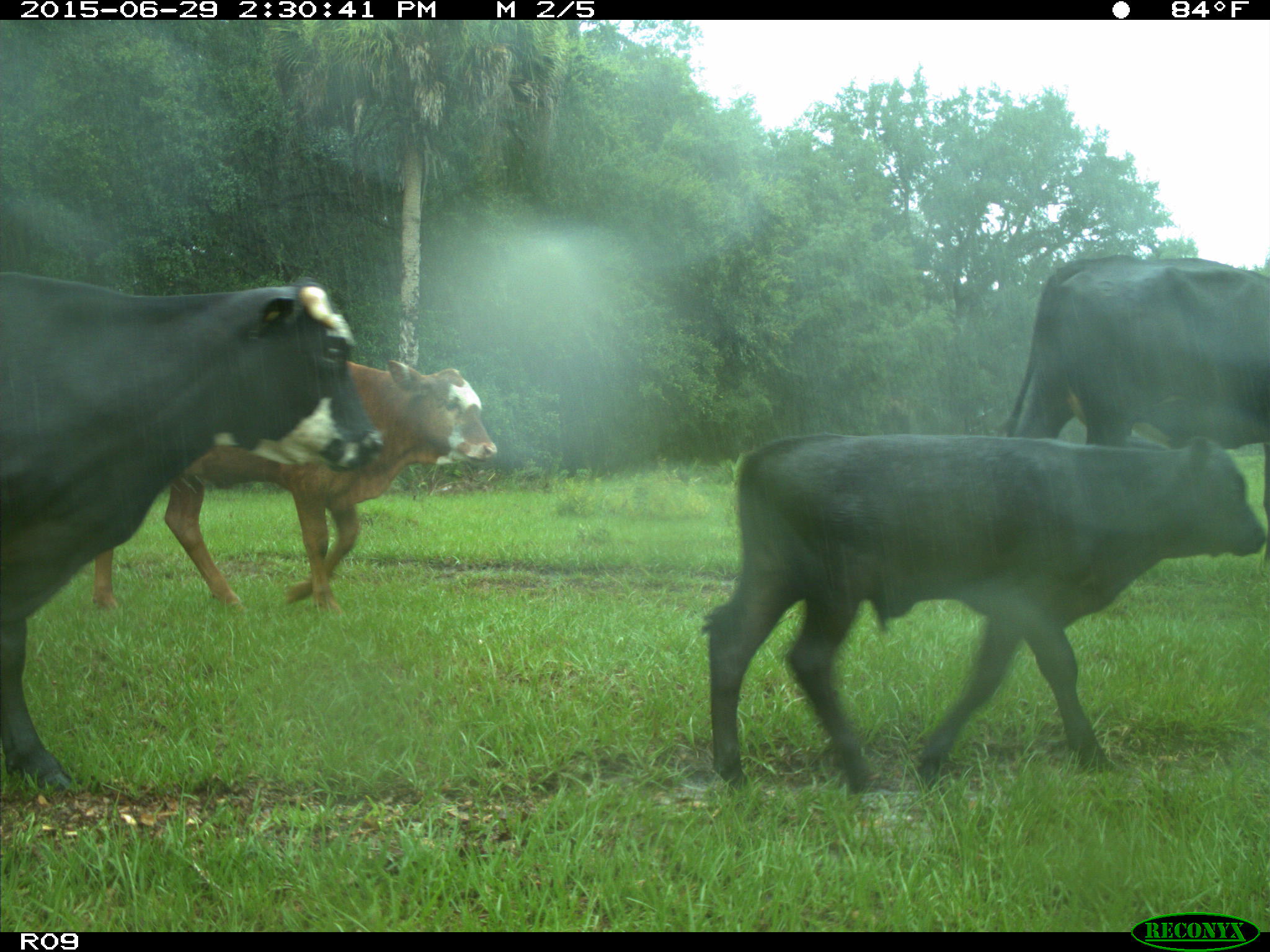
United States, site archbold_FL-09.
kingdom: Animalia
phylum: Chordata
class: Mammalia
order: Artiodactyla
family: Bovidae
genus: Bos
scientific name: Bos taurus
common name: domestic cow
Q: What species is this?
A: Bos taurus (domestic cow).